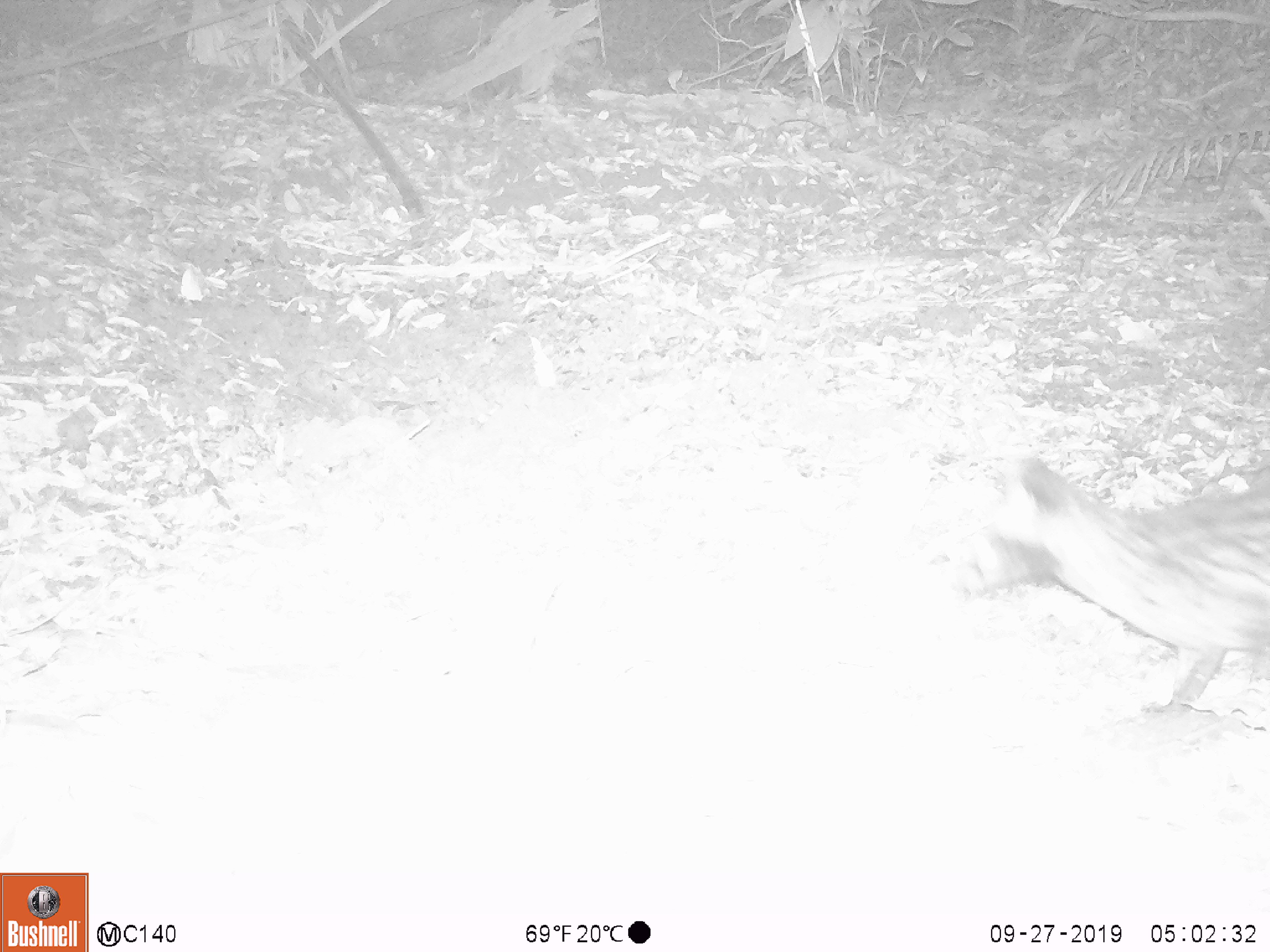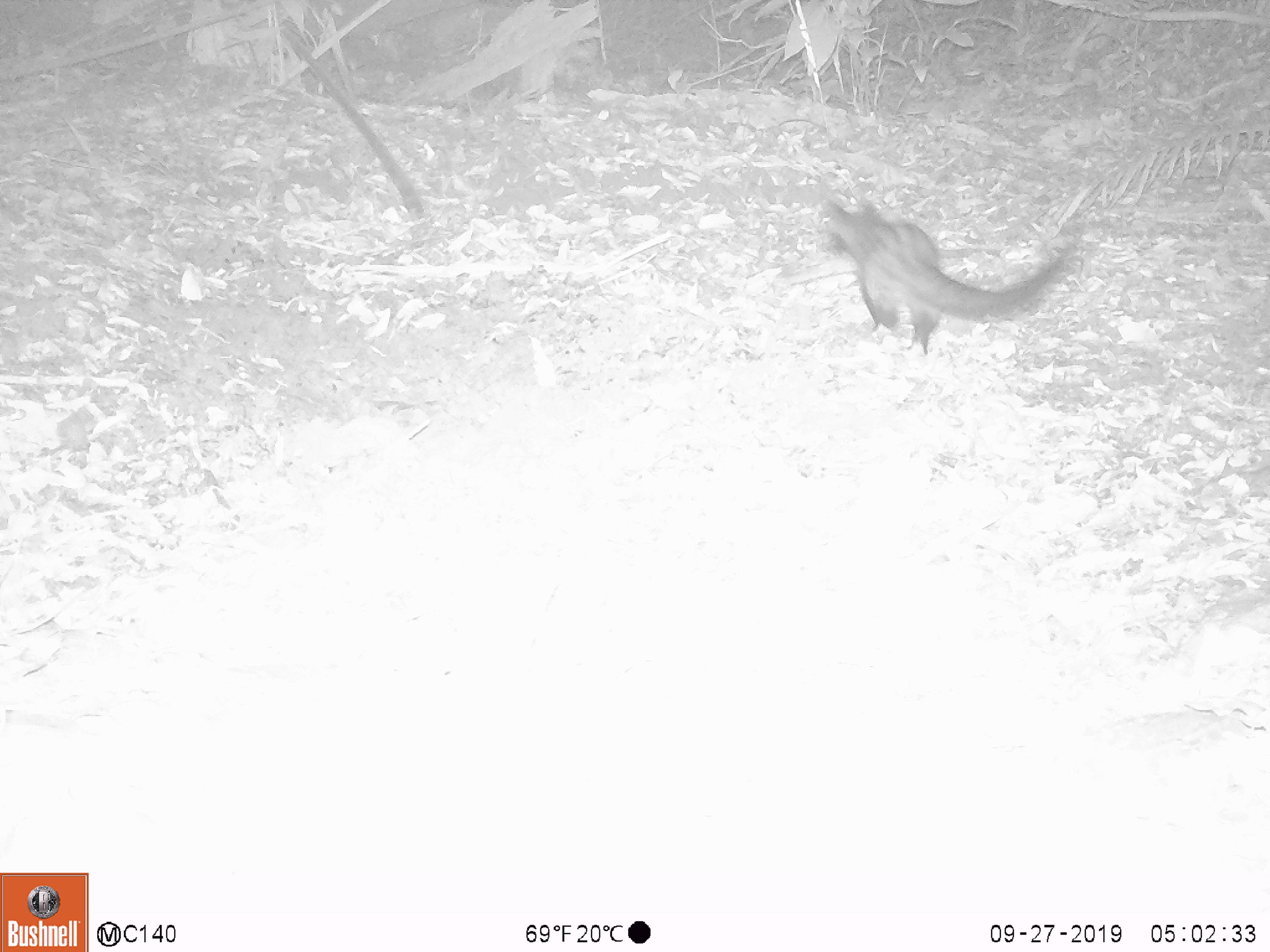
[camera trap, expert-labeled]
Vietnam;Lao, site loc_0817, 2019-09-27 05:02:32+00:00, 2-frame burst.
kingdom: Animalia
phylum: Chordata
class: Mammalia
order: Carnivora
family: Viverridae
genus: Paradoxurus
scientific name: Paradoxurus hermaphroditus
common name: common palm civet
Common palm civet (Paradoxurus hermaphroditus). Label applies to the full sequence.